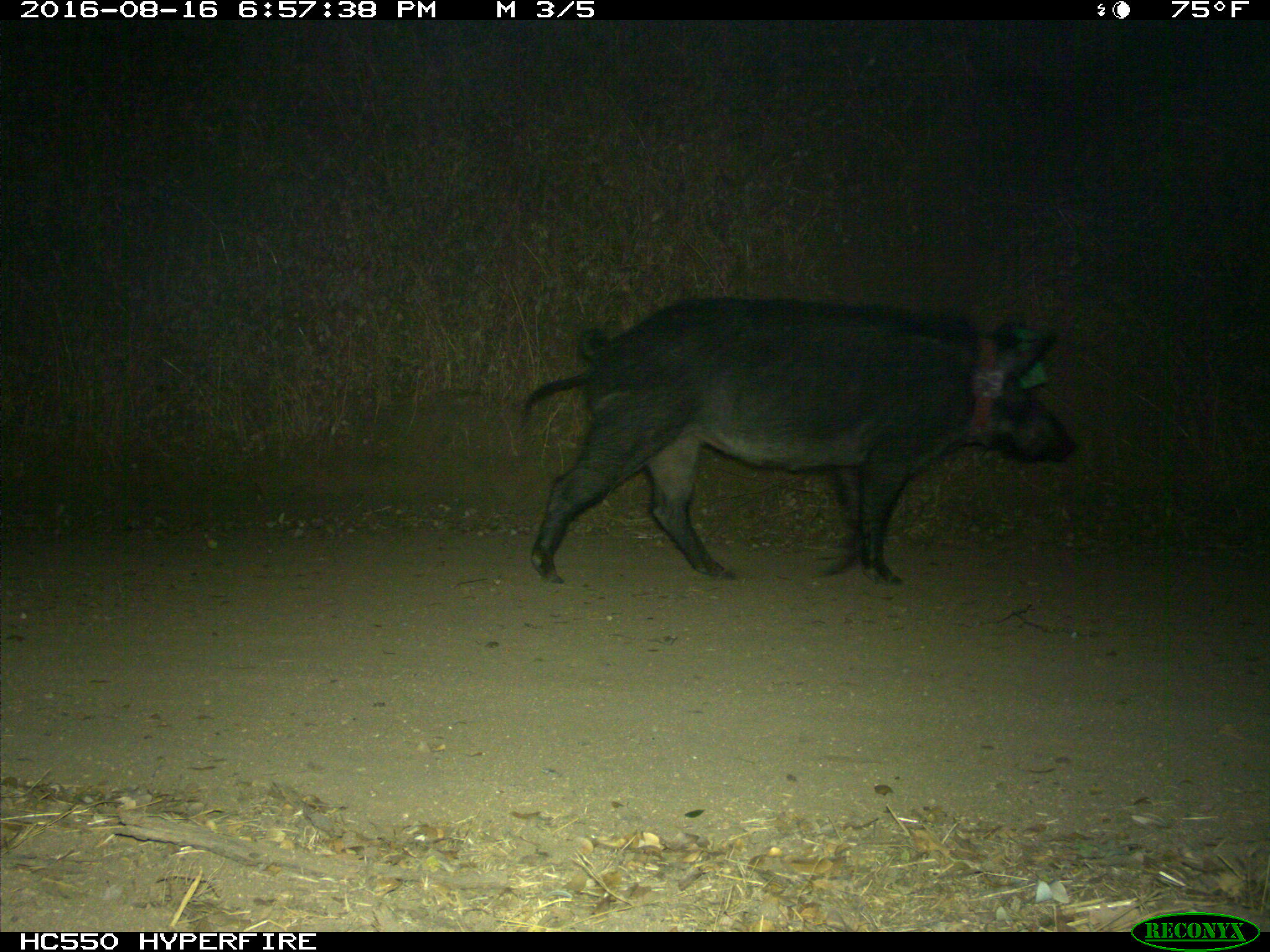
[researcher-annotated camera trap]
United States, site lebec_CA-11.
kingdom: Animalia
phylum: Chordata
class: Mammalia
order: Artiodactyla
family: Suidae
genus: Sus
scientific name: Sus scrofa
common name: wild boar